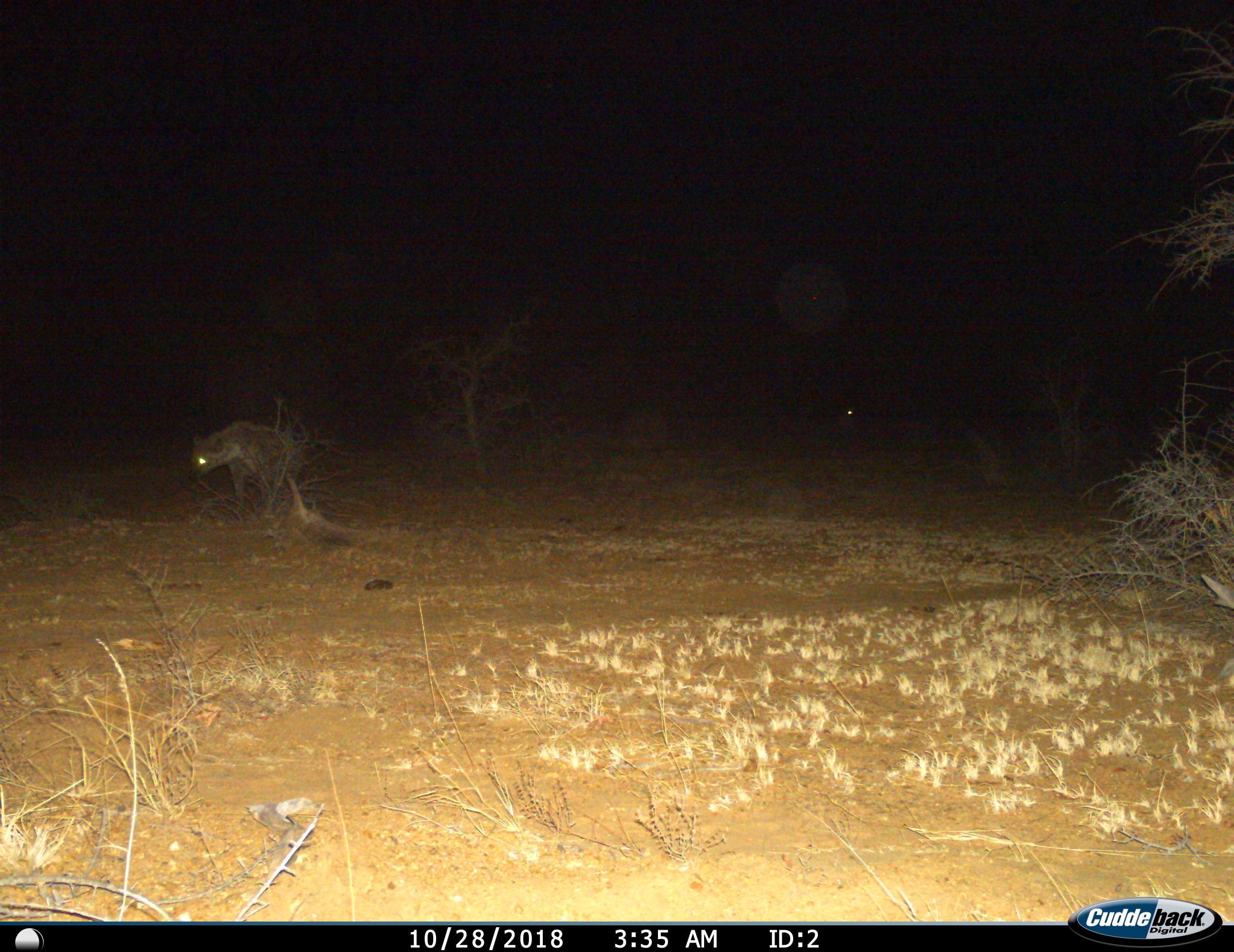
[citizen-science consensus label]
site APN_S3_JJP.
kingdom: Animalia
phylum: Chordata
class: Mammalia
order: Carnivora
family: Hyaenidae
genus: Crocuta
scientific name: Crocuta crocuta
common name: spotted hyena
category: hyenaspotted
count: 1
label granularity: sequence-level